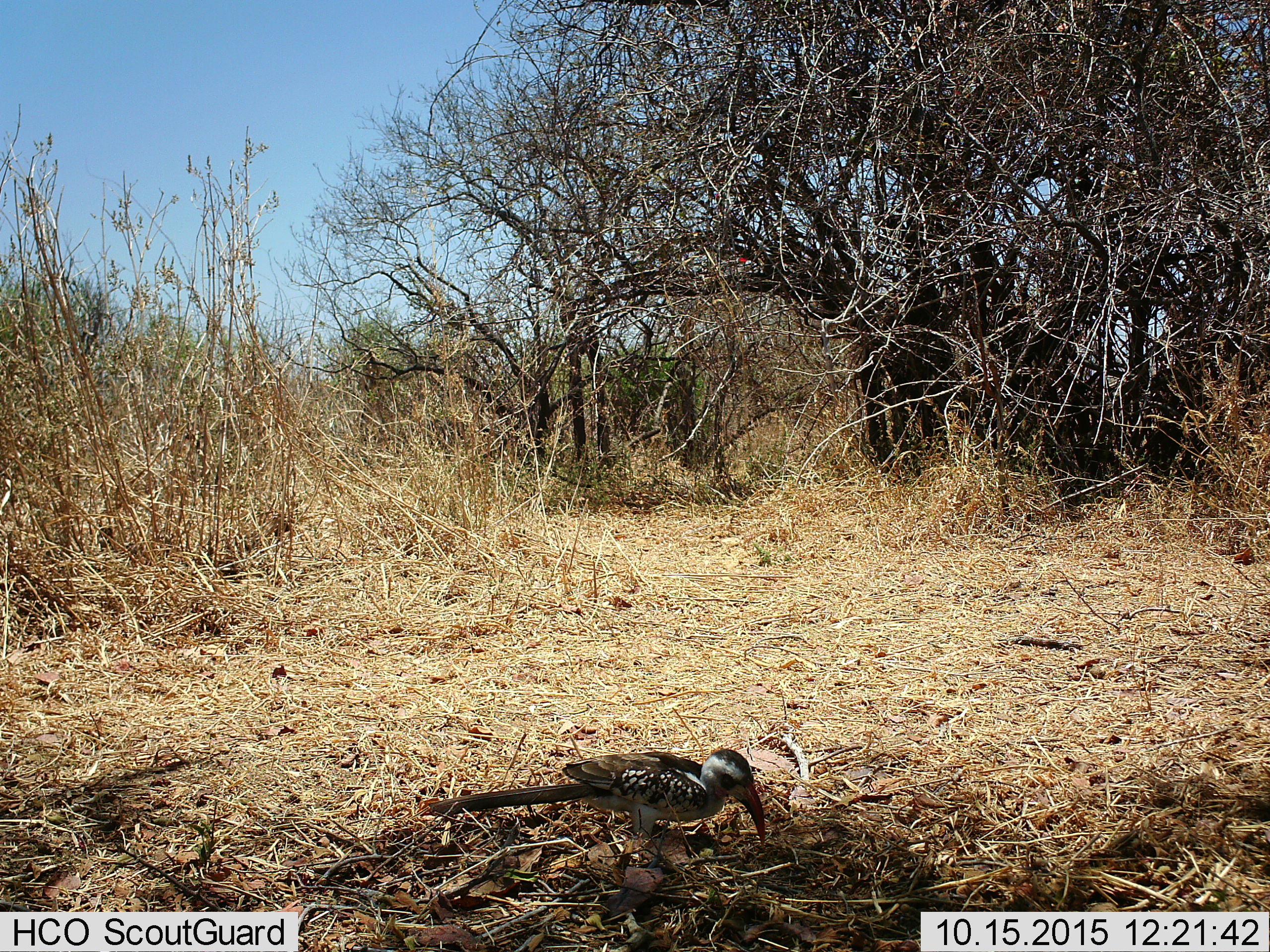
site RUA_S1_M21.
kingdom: Animalia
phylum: Chordata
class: Aves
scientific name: Aves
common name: bird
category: birdother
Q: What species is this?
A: Birdother (bird) (Aves).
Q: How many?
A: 1.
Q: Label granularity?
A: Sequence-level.